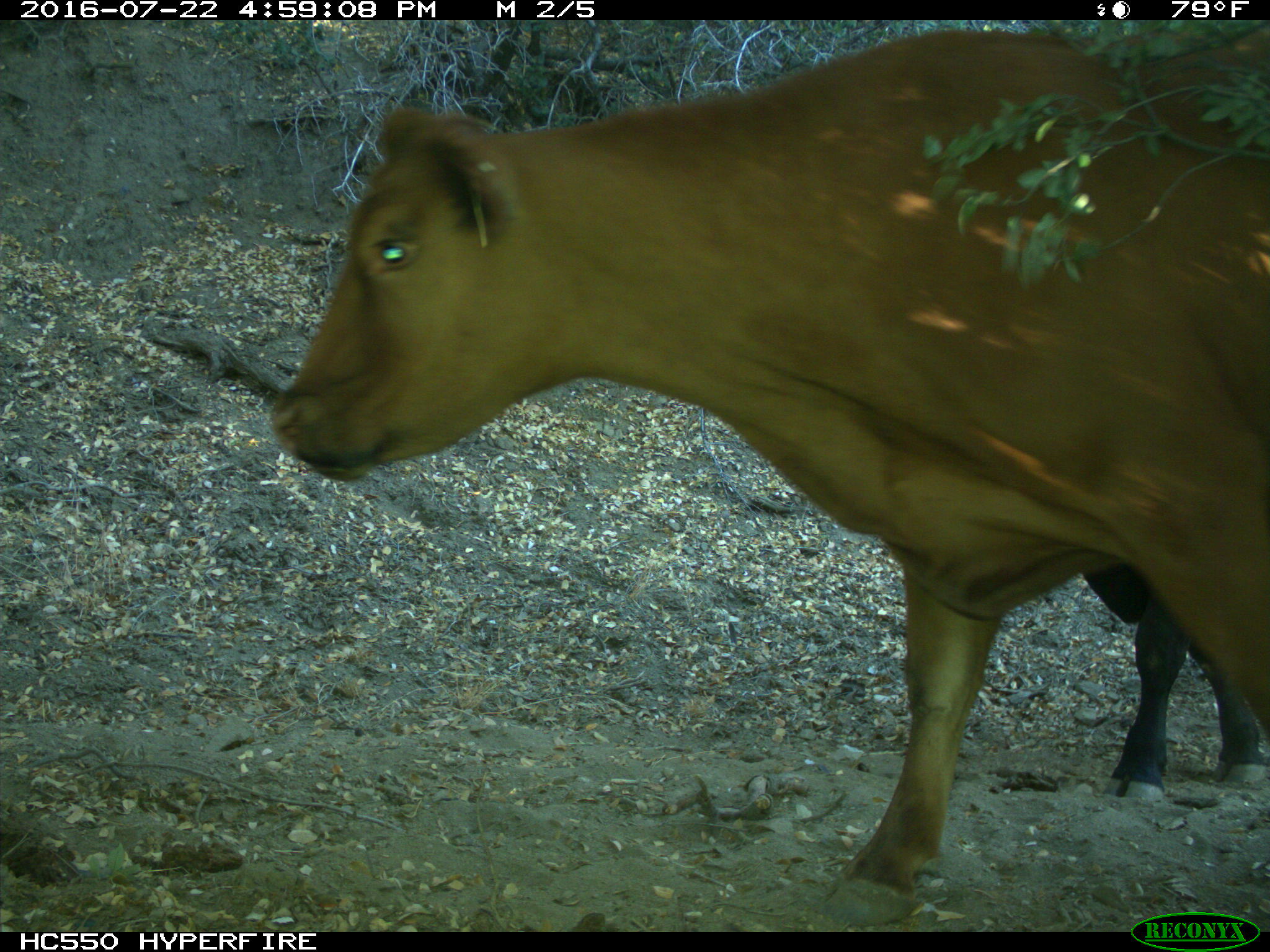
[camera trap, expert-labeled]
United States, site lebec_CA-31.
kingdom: Animalia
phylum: Chordata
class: Mammalia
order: Artiodactyla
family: Bovidae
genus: Bos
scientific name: Bos taurus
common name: domestic cow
Bos taurus (domestic cow).